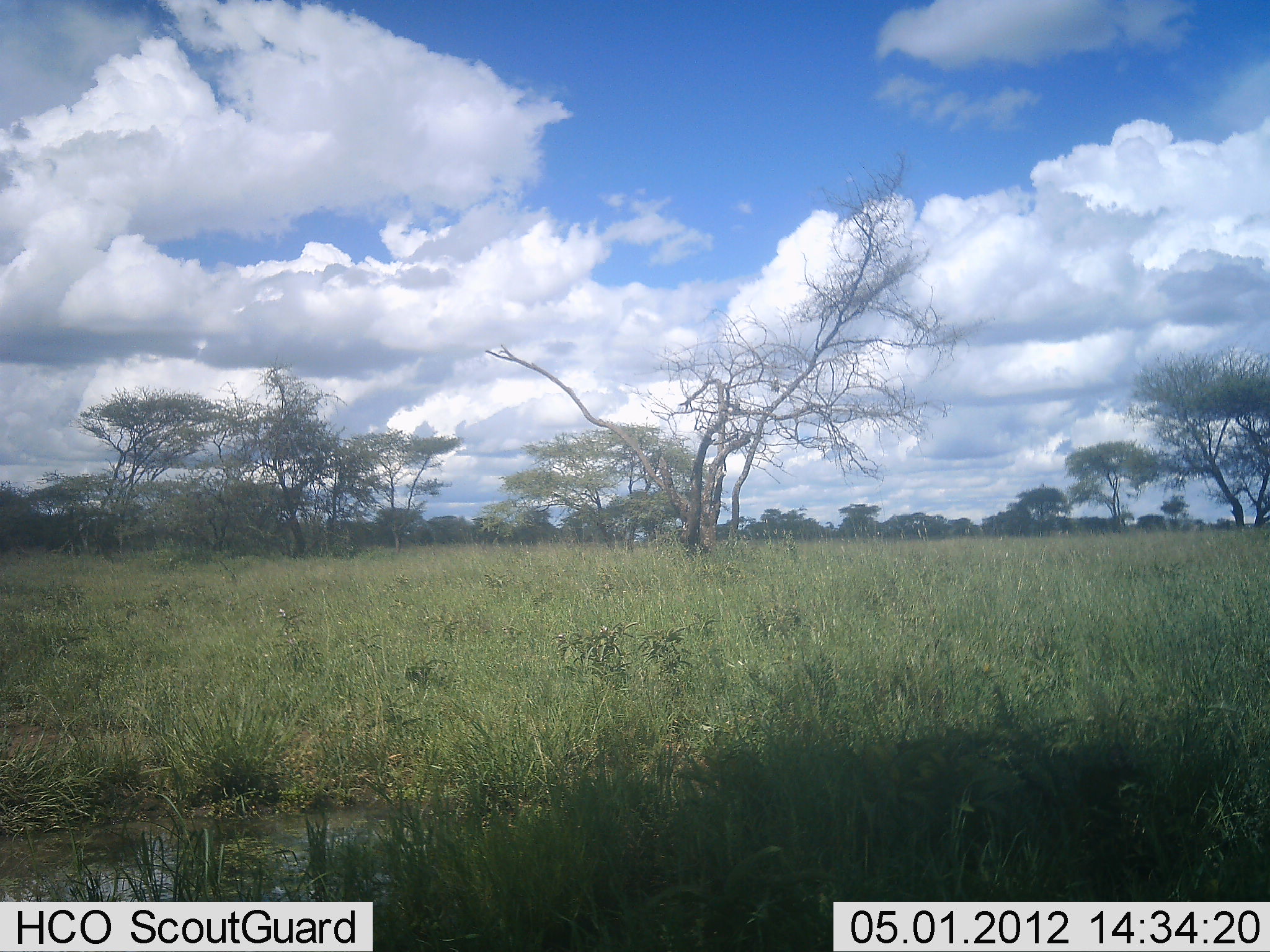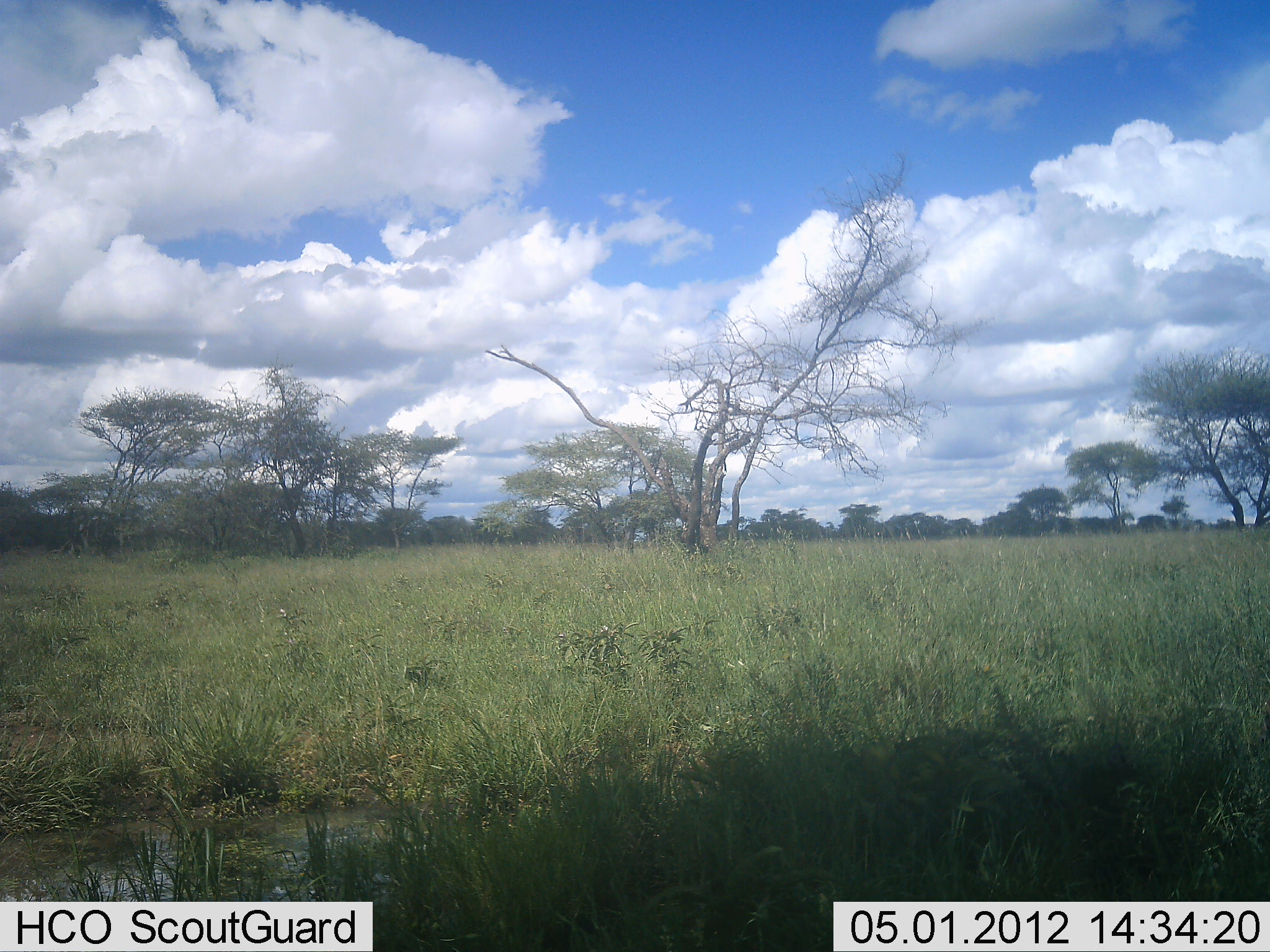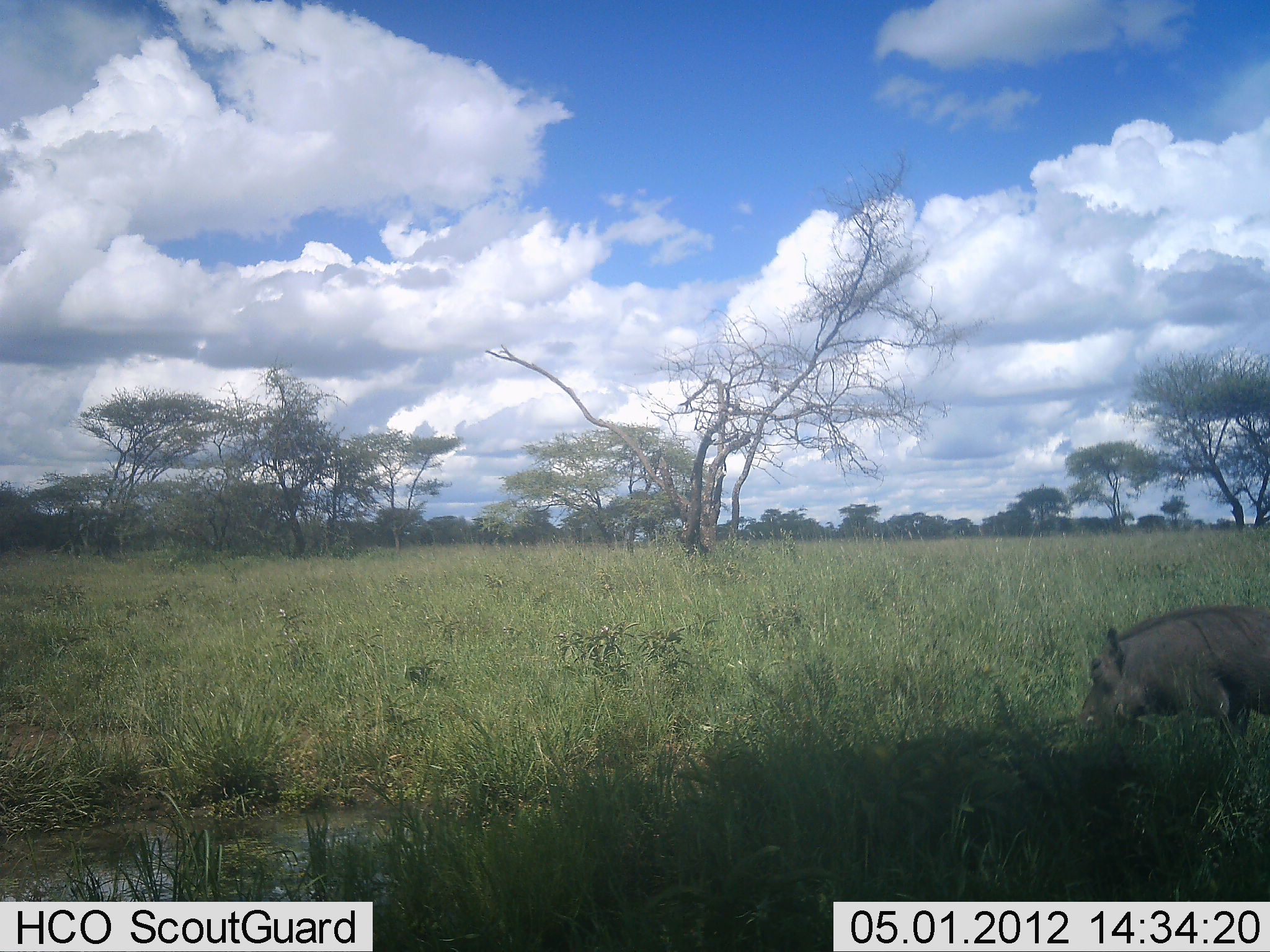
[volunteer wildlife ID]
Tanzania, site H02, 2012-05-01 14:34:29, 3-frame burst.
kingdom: Animalia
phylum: Chordata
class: Mammalia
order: Artiodactyla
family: Suidae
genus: Phacochoerus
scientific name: Phacochoerus africanus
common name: warthog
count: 1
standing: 8%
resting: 0%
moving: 100%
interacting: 0%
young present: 0%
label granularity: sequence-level